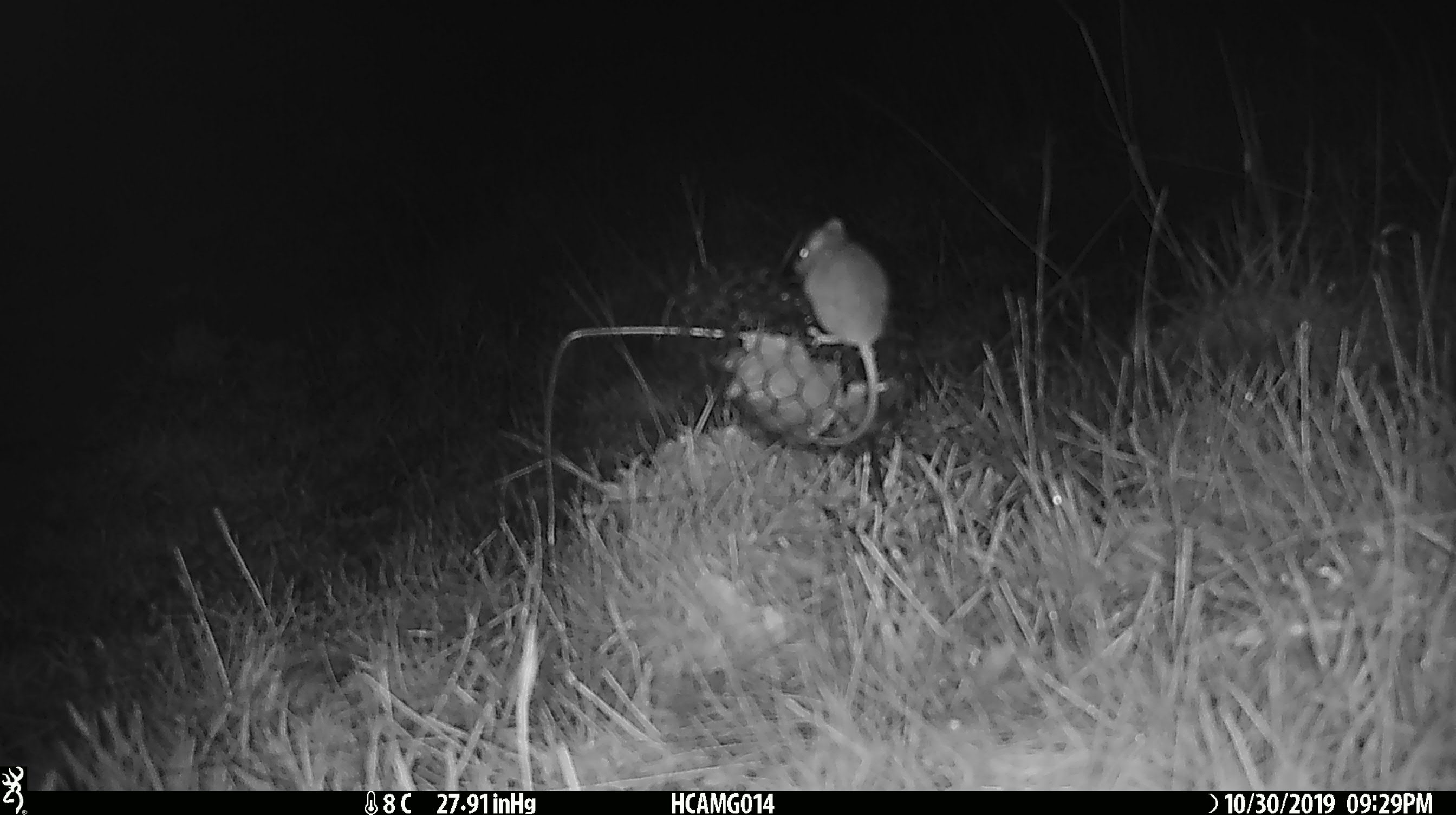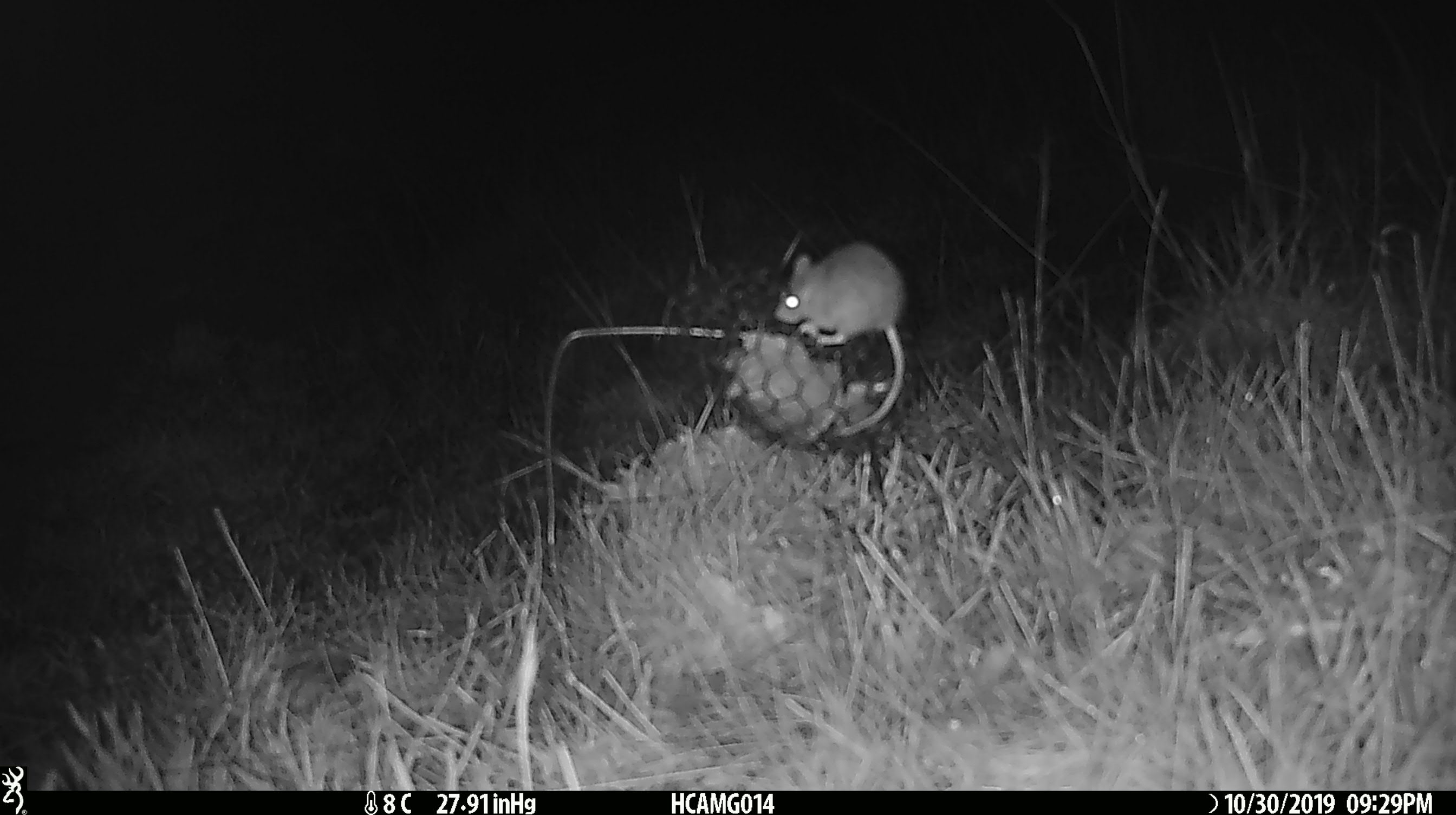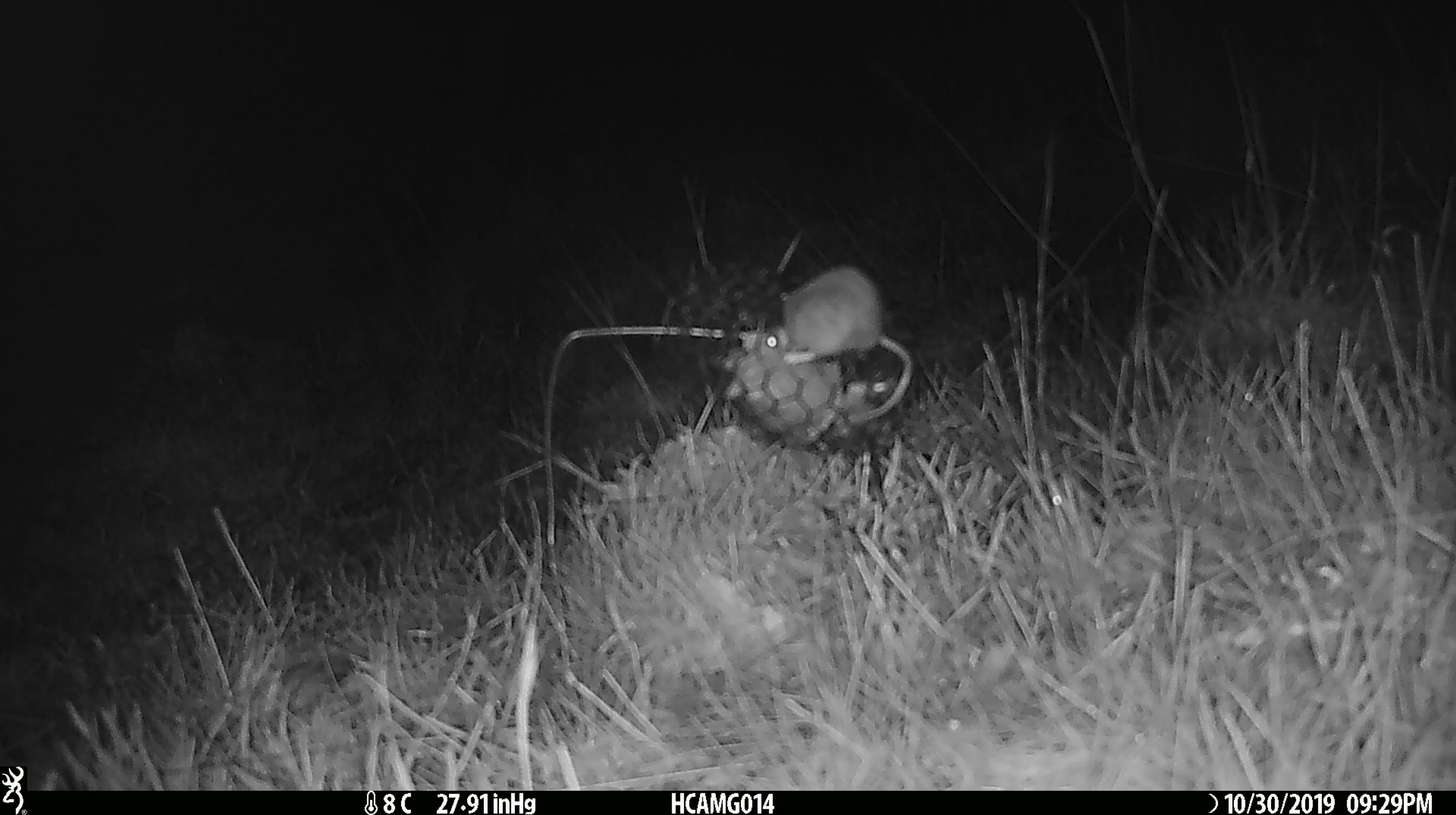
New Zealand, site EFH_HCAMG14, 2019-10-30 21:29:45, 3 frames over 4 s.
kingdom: Animalia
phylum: Chordata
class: Mammalia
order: Rodentia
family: Muridae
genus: Mus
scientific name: Mus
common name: mouse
Mouse (Mus).